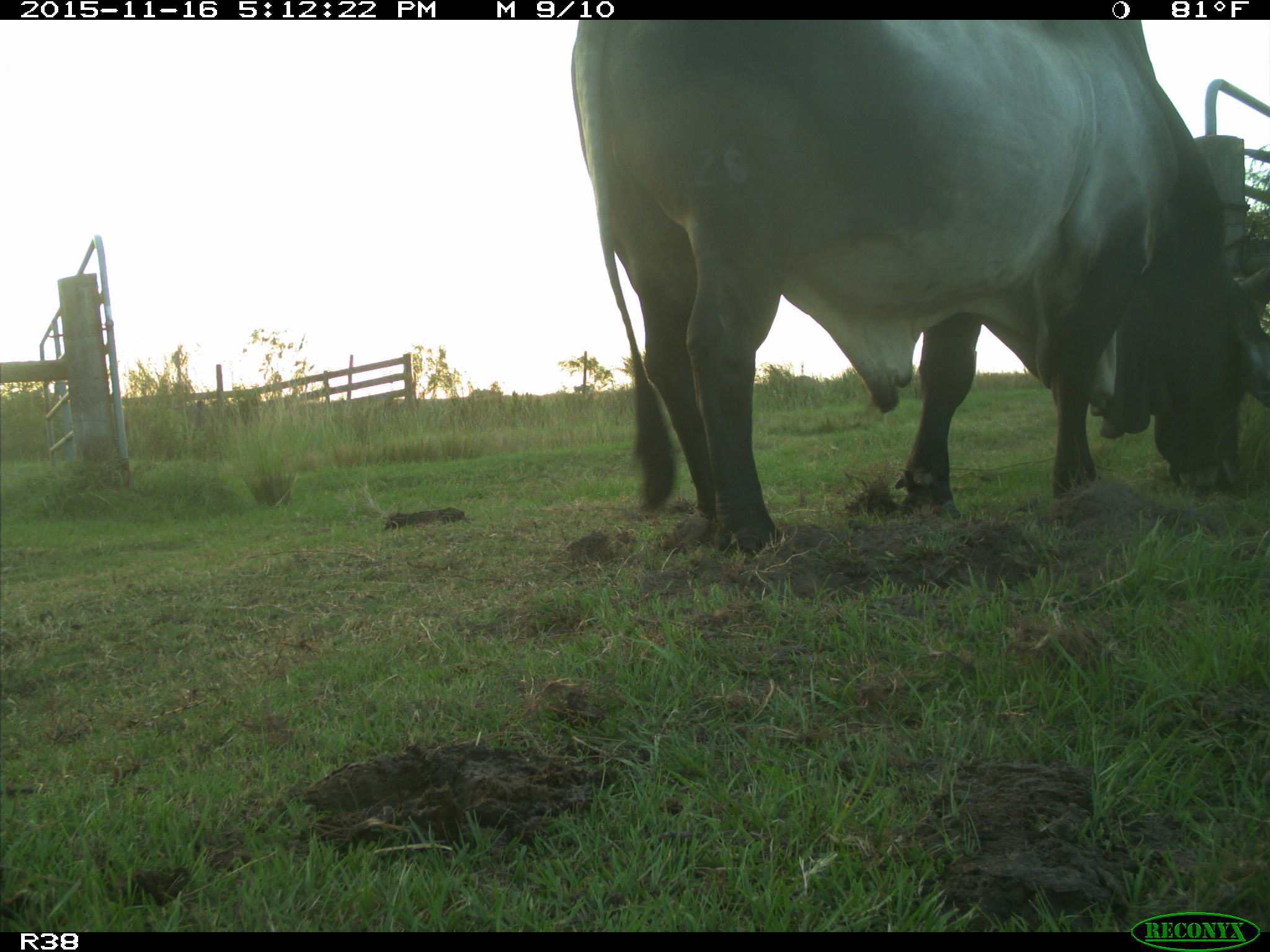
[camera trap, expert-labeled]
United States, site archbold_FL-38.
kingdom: Animalia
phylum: Chordata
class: Mammalia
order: Artiodactyla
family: Bovidae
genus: Bos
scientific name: Bos taurus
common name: domestic cow